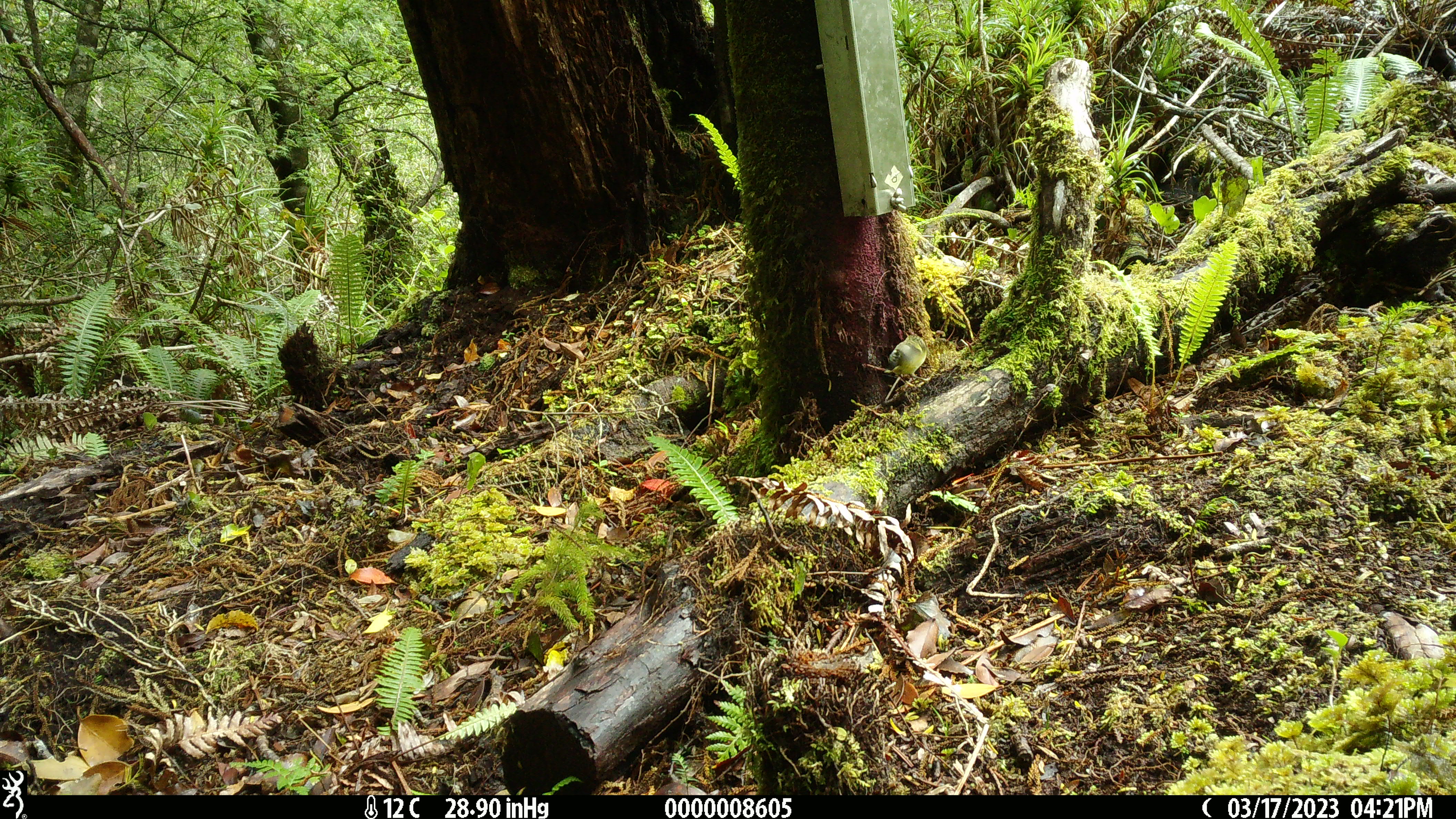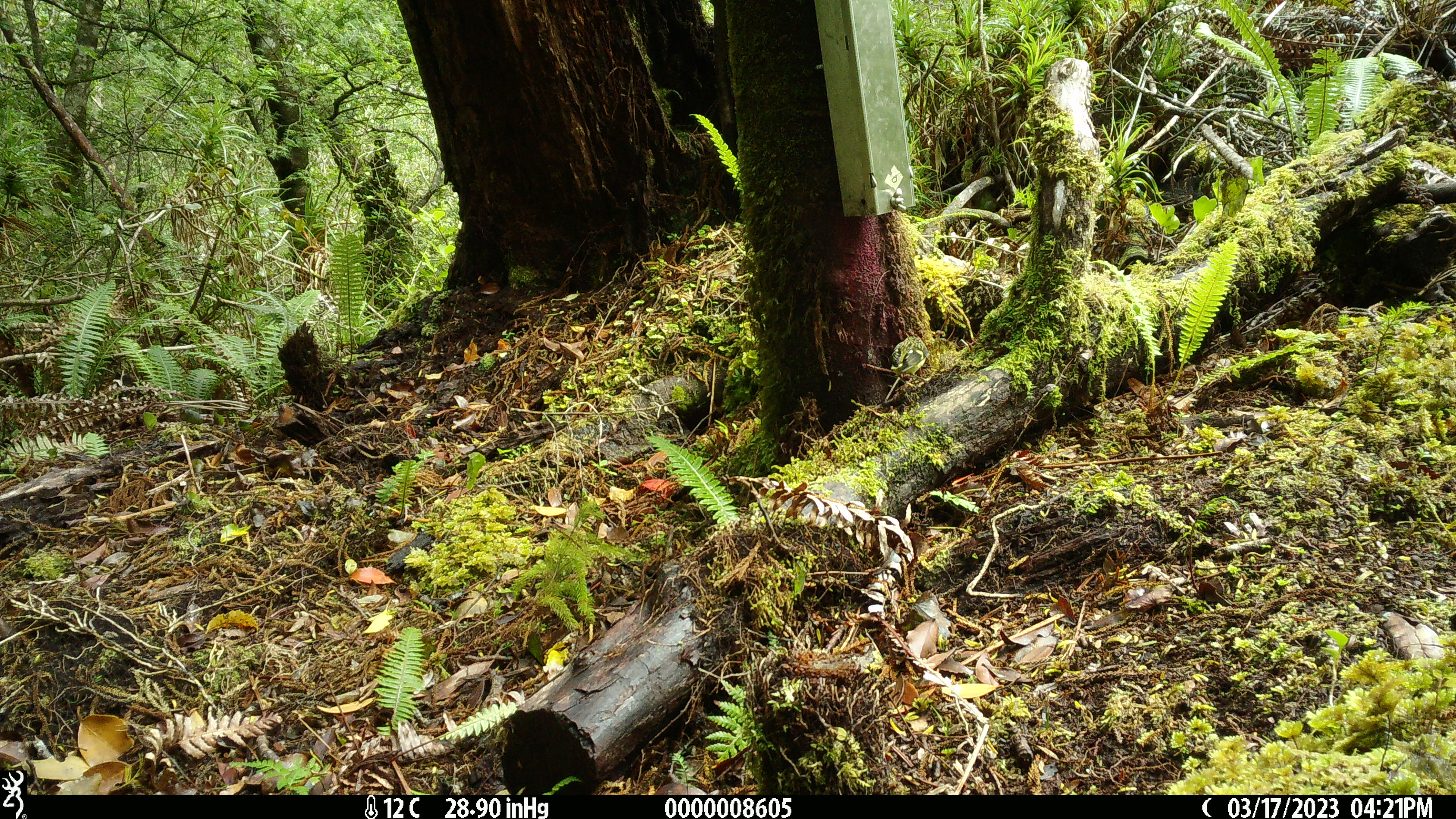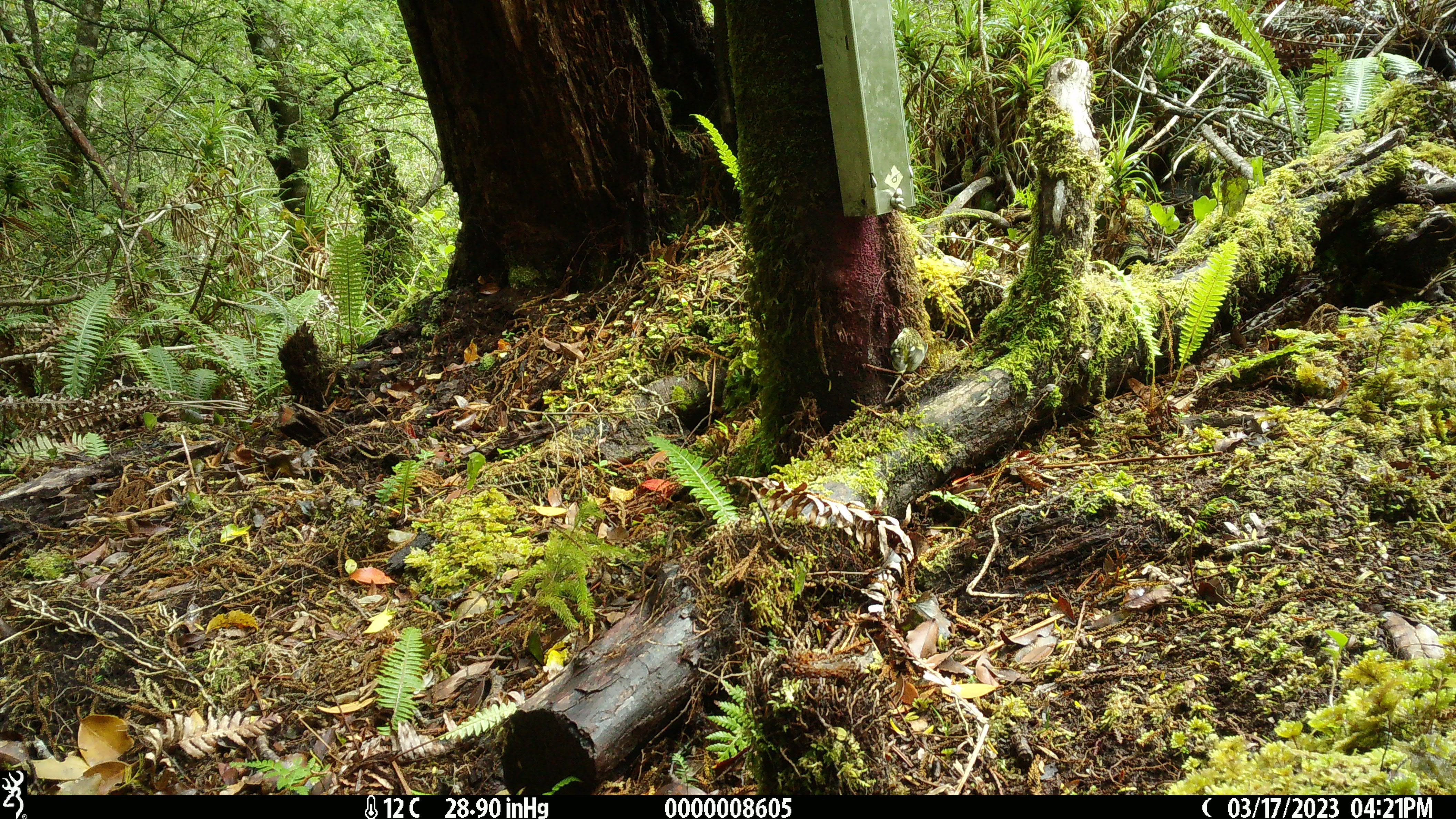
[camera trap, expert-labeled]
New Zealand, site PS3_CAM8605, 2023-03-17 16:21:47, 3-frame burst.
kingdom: Animalia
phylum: Chordata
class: Aves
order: Passeriformes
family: Acanthisittidae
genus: Acanthisitta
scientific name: Acanthisitta chloris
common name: rifleman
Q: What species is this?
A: Rifleman (Acanthisitta chloris).